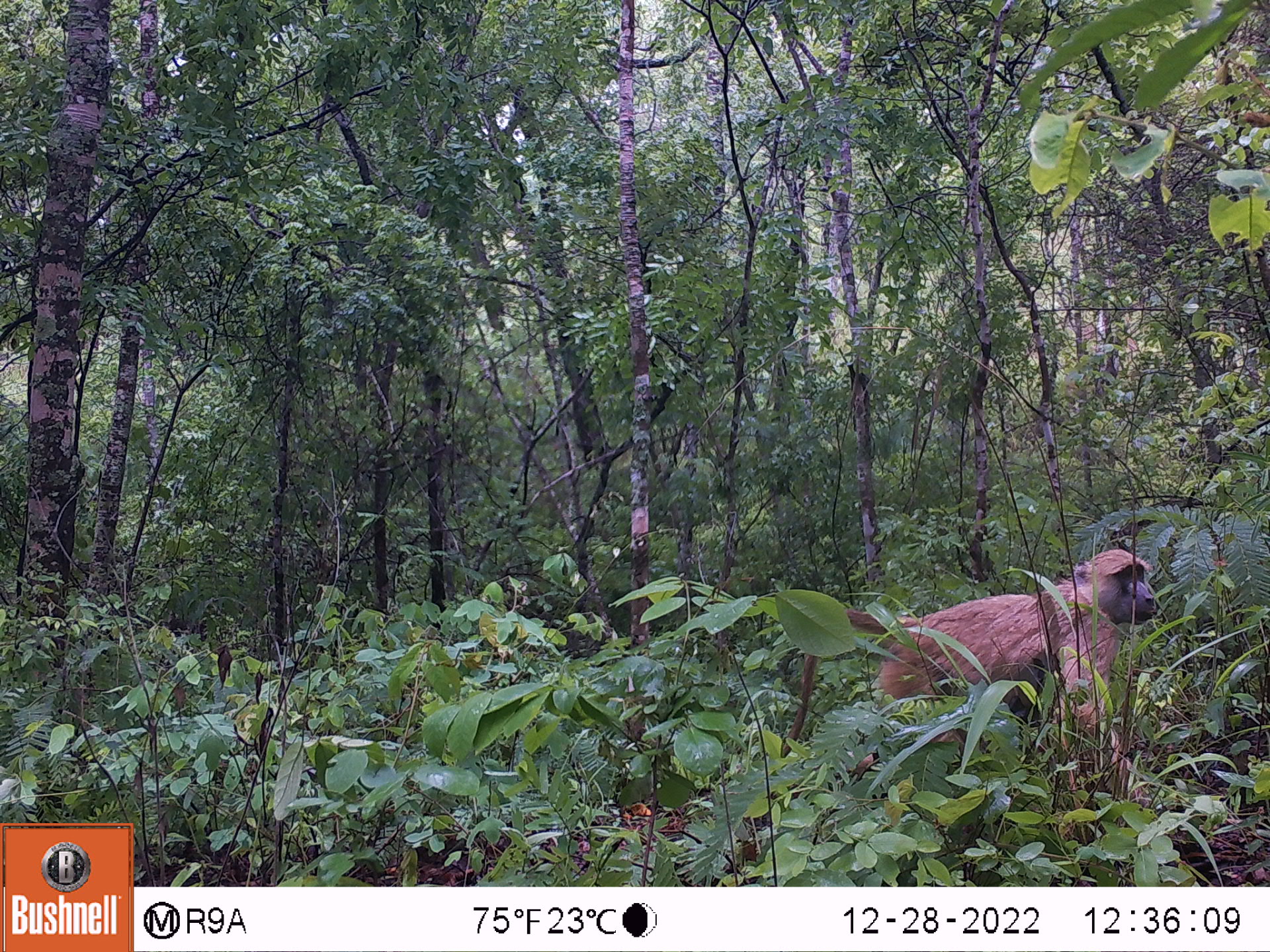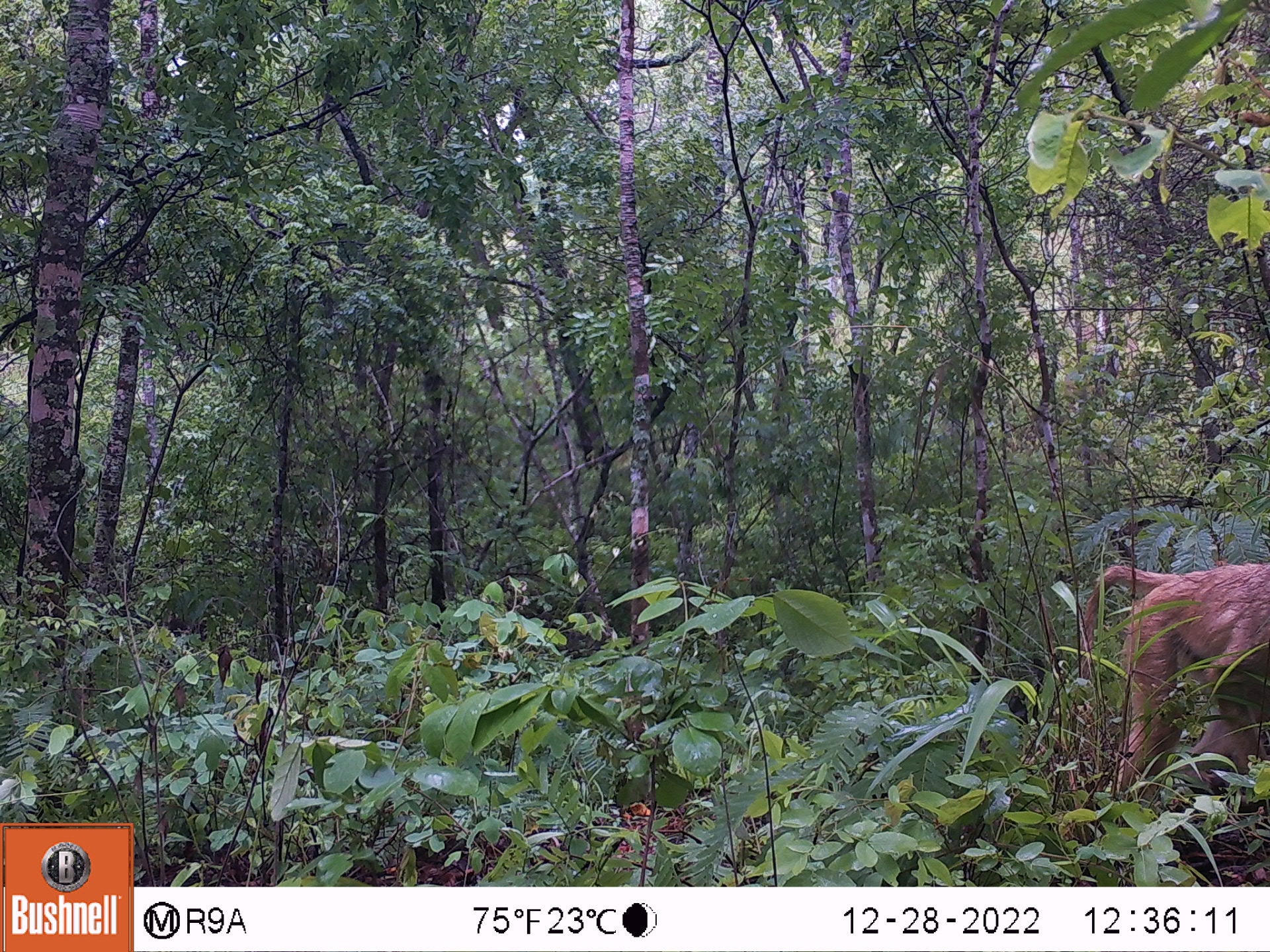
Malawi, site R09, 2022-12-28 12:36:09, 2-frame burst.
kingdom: Animalia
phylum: Chordata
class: Mammalia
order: Primates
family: Cercopithecidae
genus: Papio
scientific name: Papio cynocephalus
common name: yellow baboon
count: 1